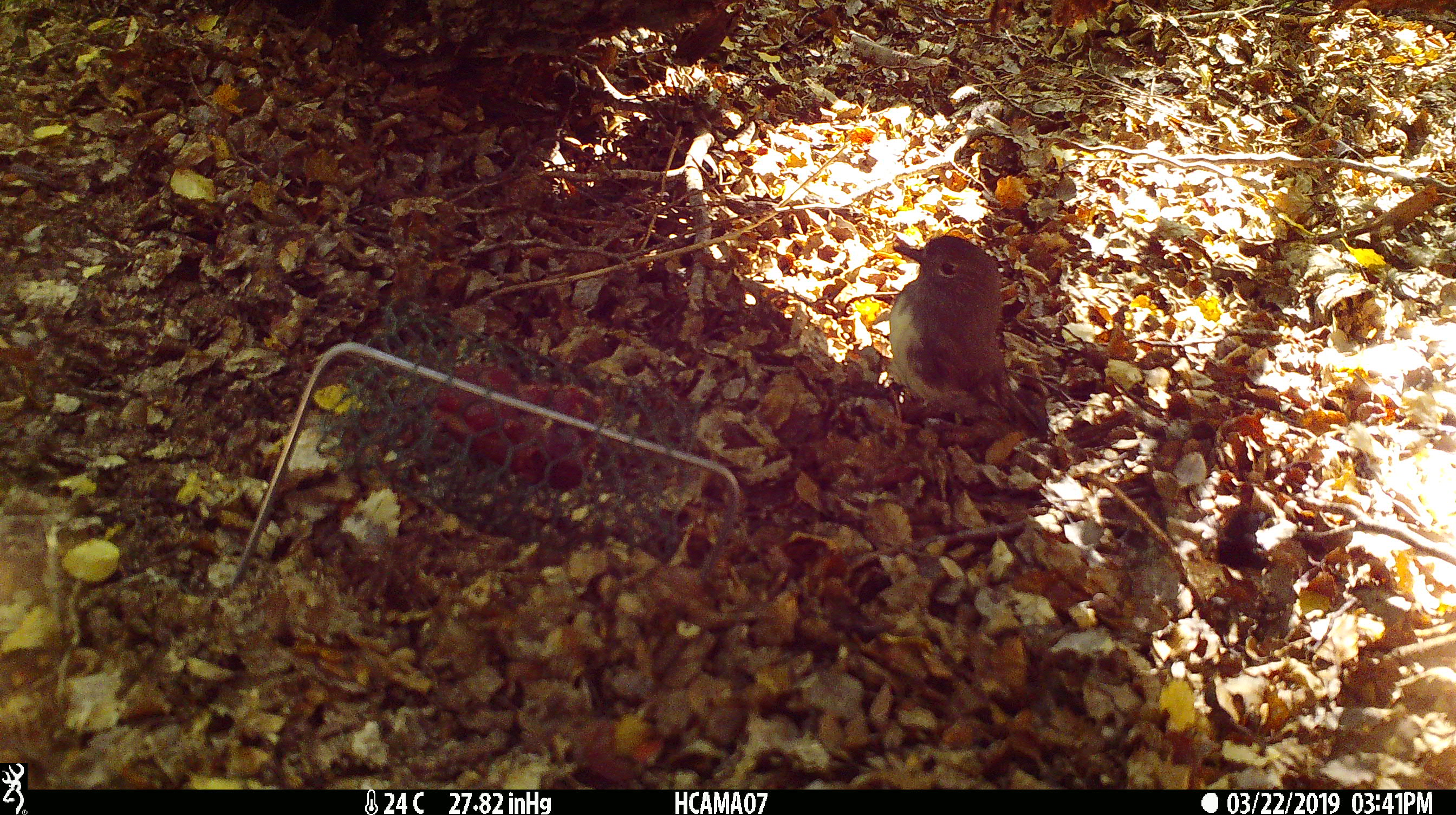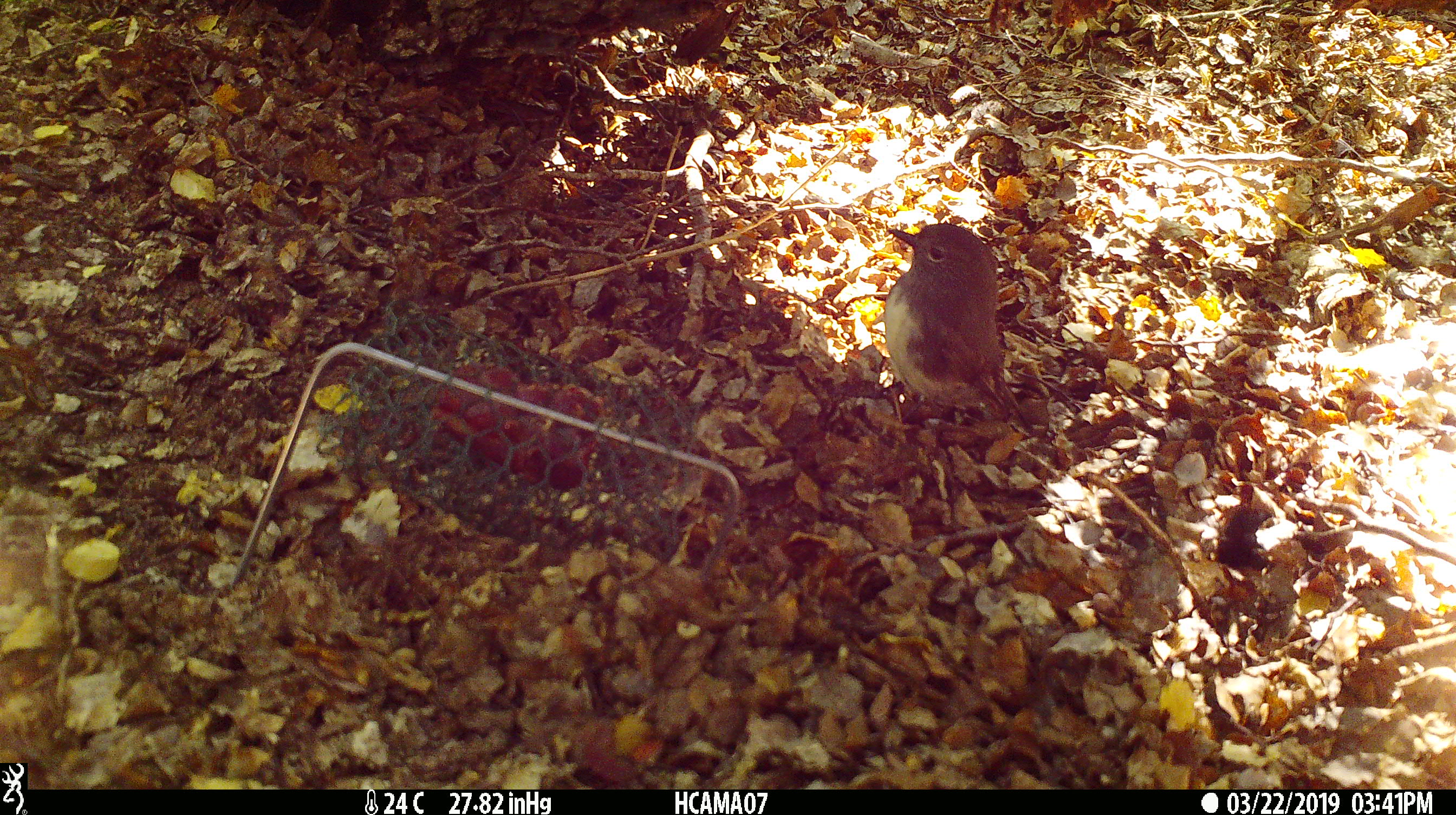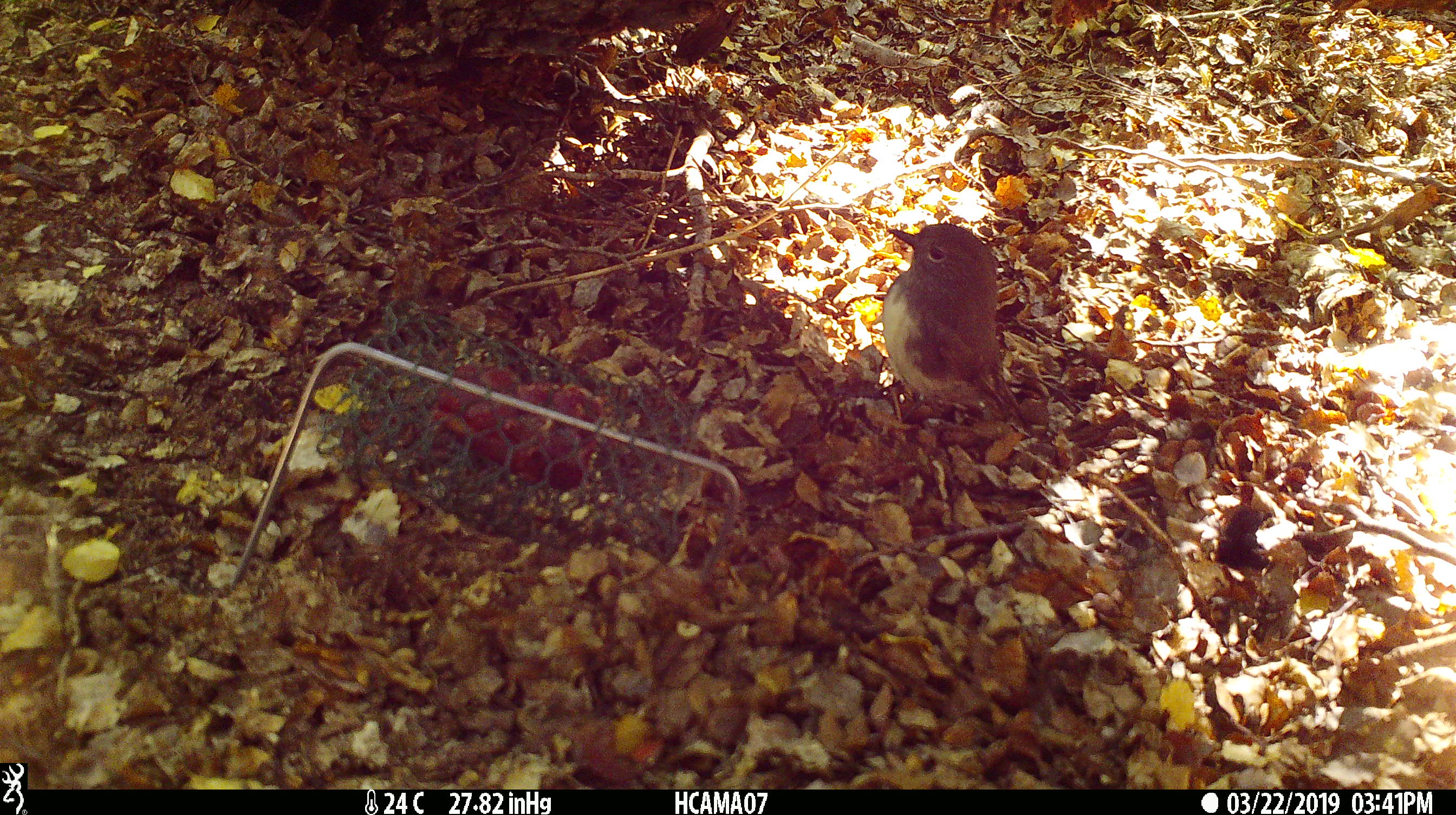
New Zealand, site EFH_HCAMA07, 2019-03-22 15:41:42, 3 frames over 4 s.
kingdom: Animalia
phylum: Chordata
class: Aves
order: Passeriformes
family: Petroicidae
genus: Petroica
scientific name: Petroica australis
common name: new zealand robin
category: robin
Robin (new zealand robin) (Petroica australis).